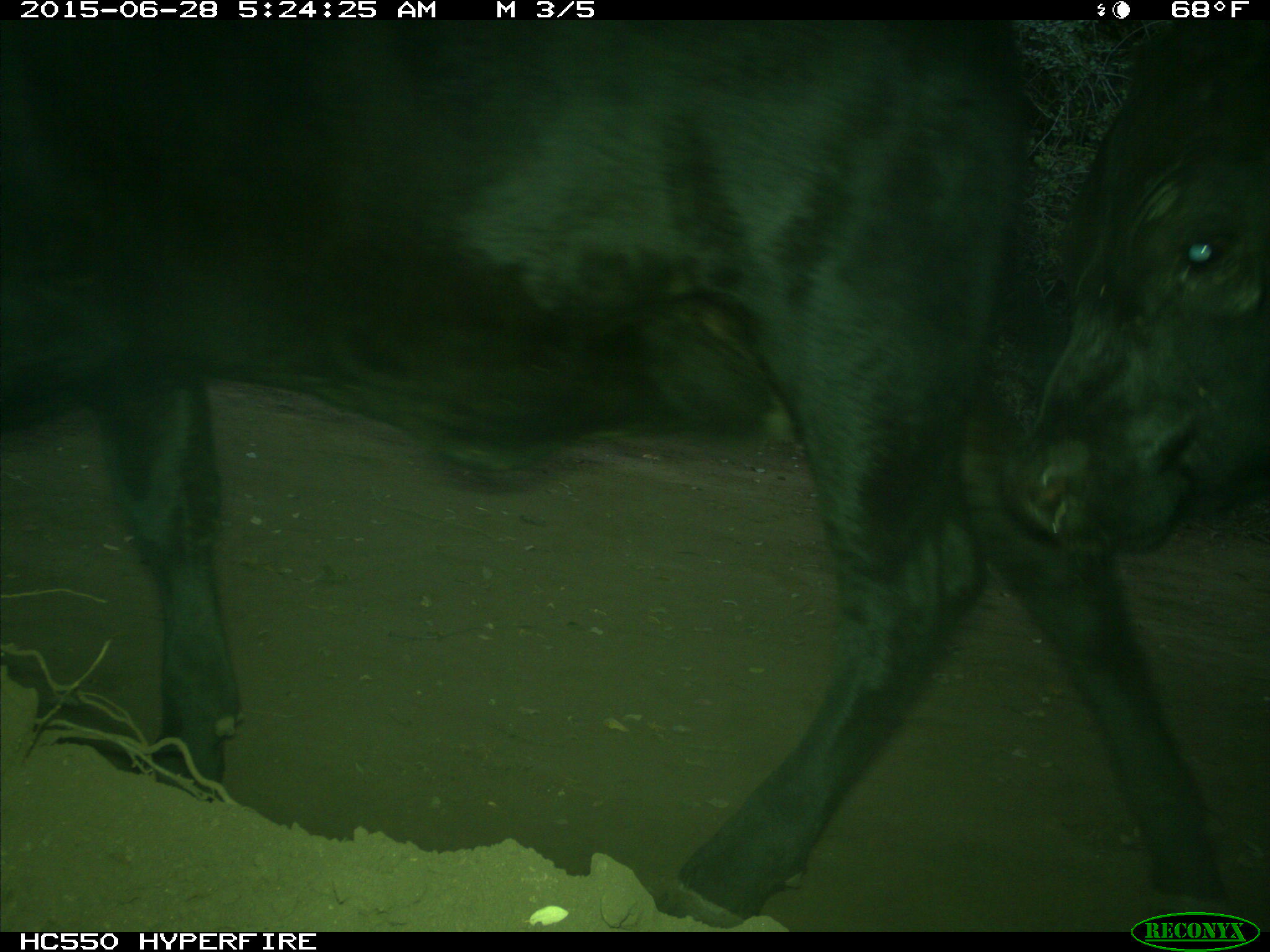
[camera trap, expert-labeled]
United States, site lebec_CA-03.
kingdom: Animalia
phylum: Chordata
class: Mammalia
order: Artiodactyla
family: Bovidae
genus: Bos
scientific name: Bos taurus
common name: domestic cow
Bos taurus (domestic cow).